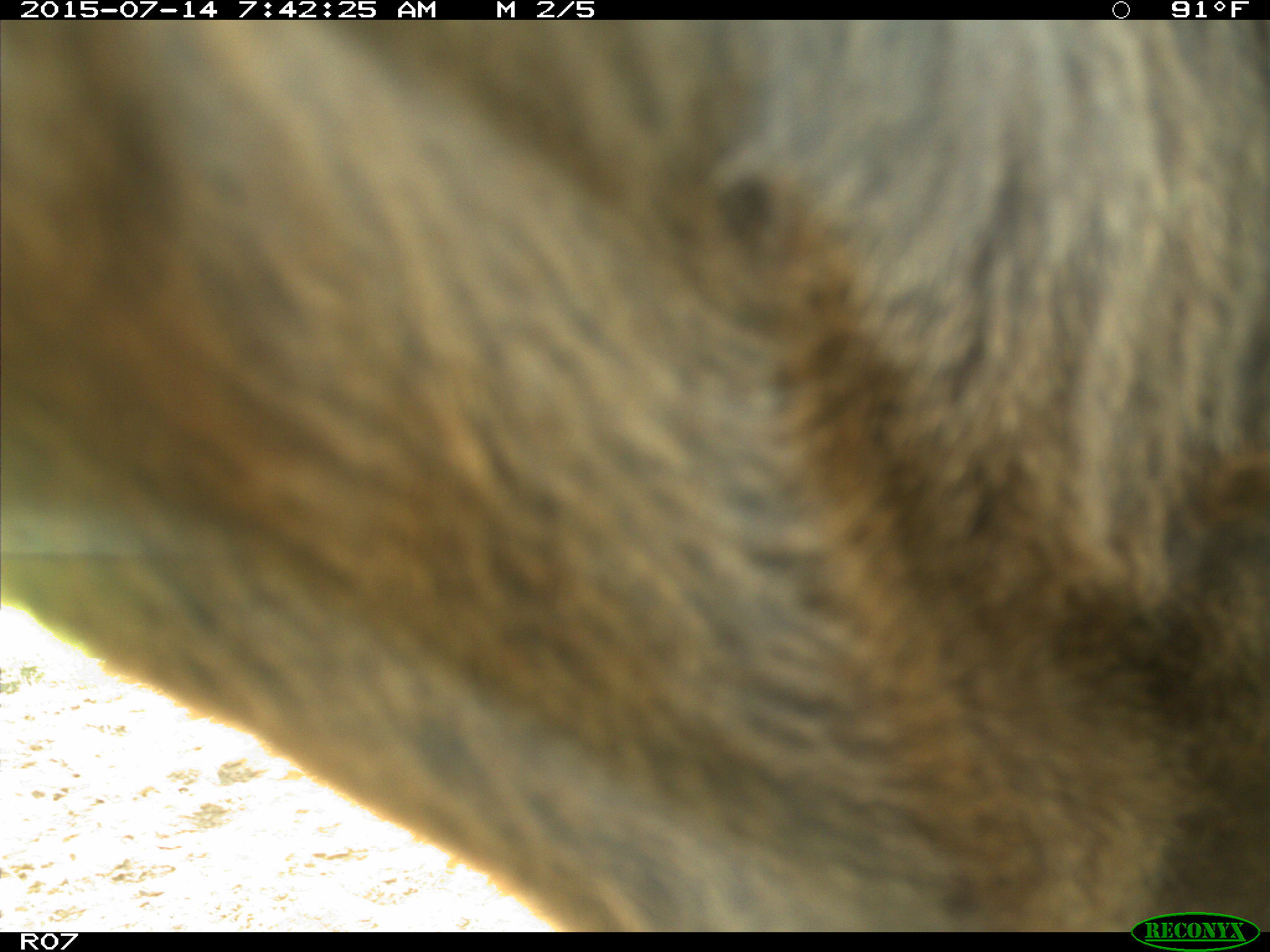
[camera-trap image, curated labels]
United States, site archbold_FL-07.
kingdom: Animalia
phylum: Chordata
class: Mammalia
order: Artiodactyla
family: Bovidae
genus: Bos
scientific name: Bos taurus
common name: domestic cow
Bos taurus (domestic cow).